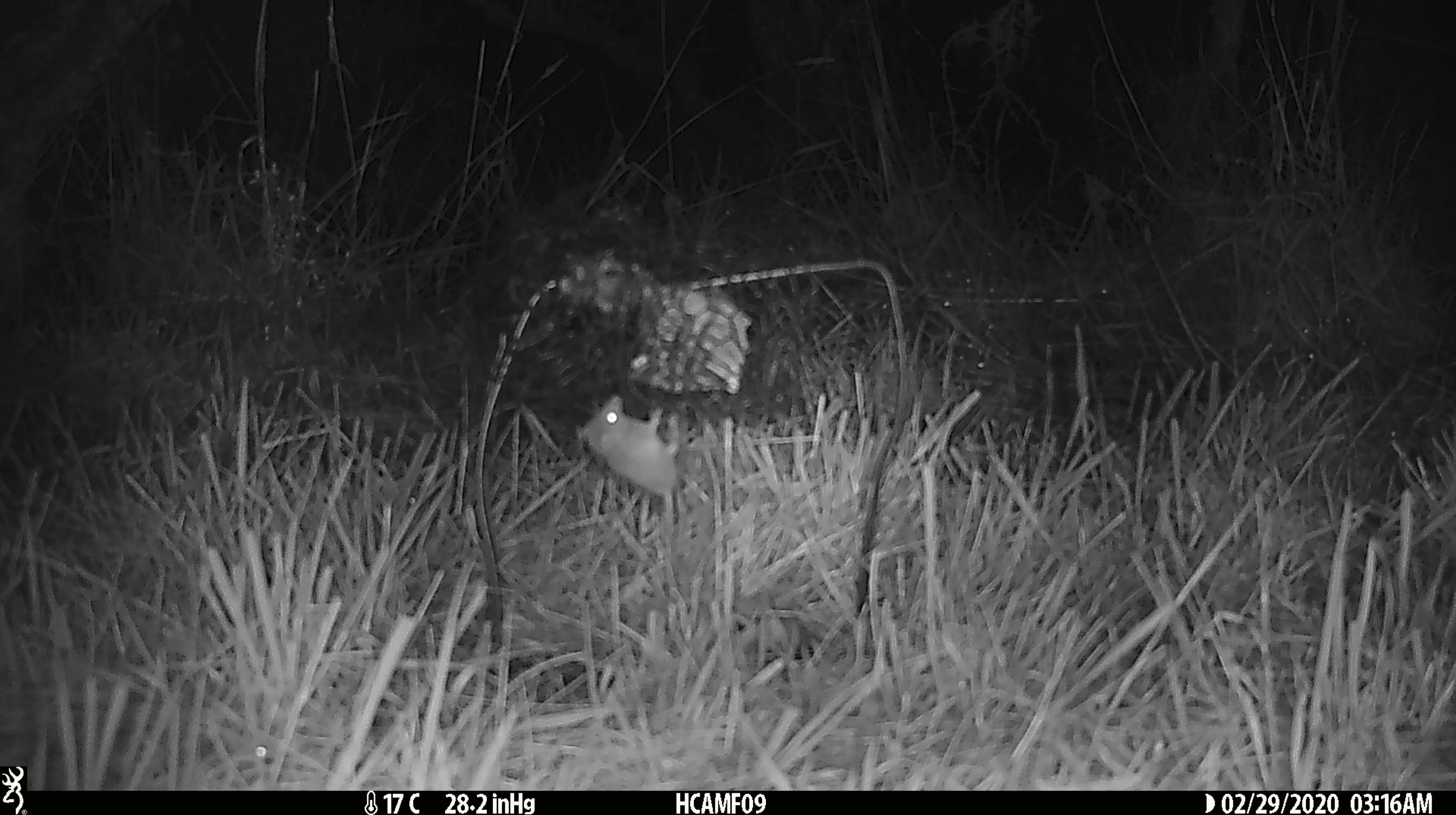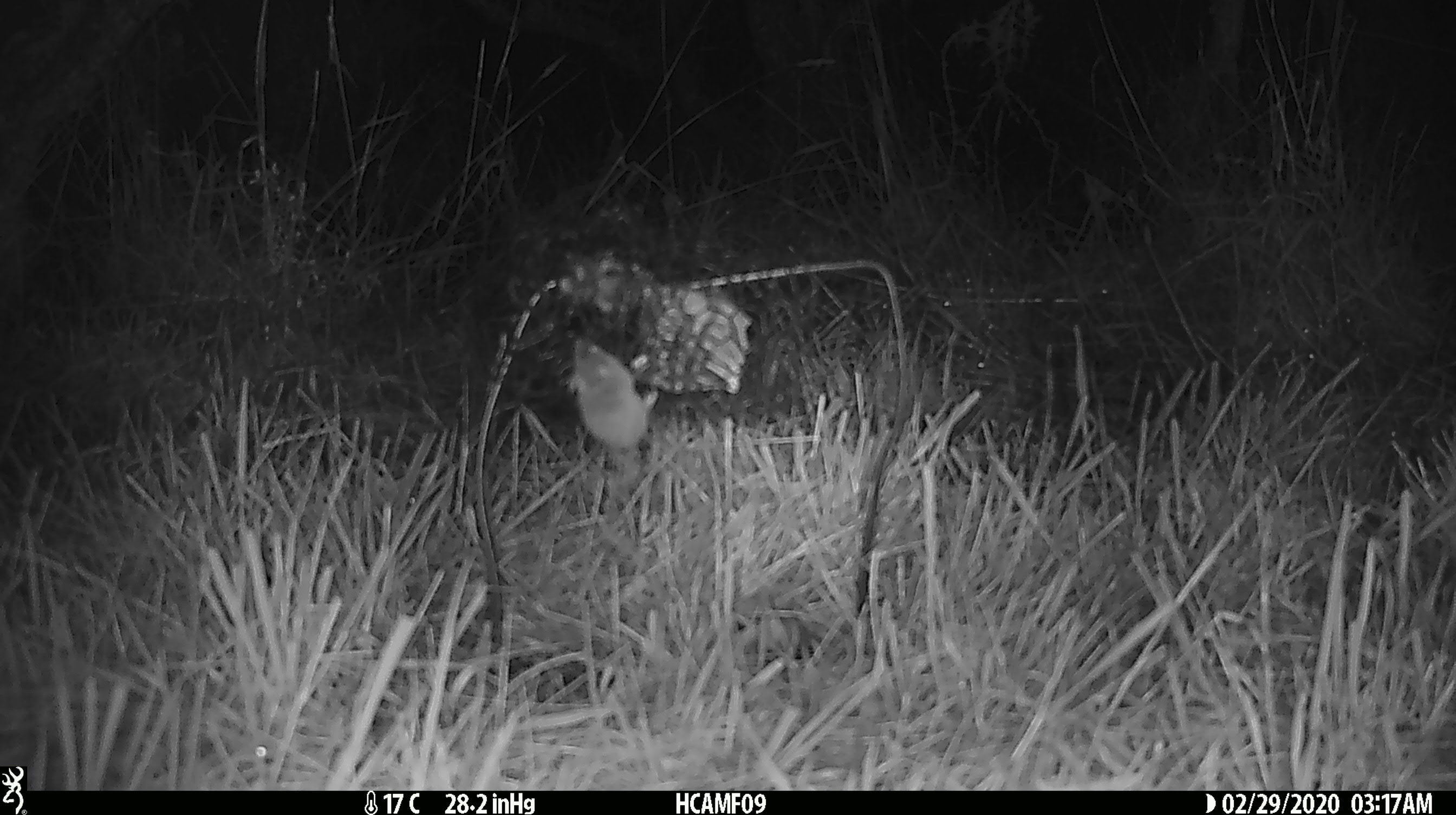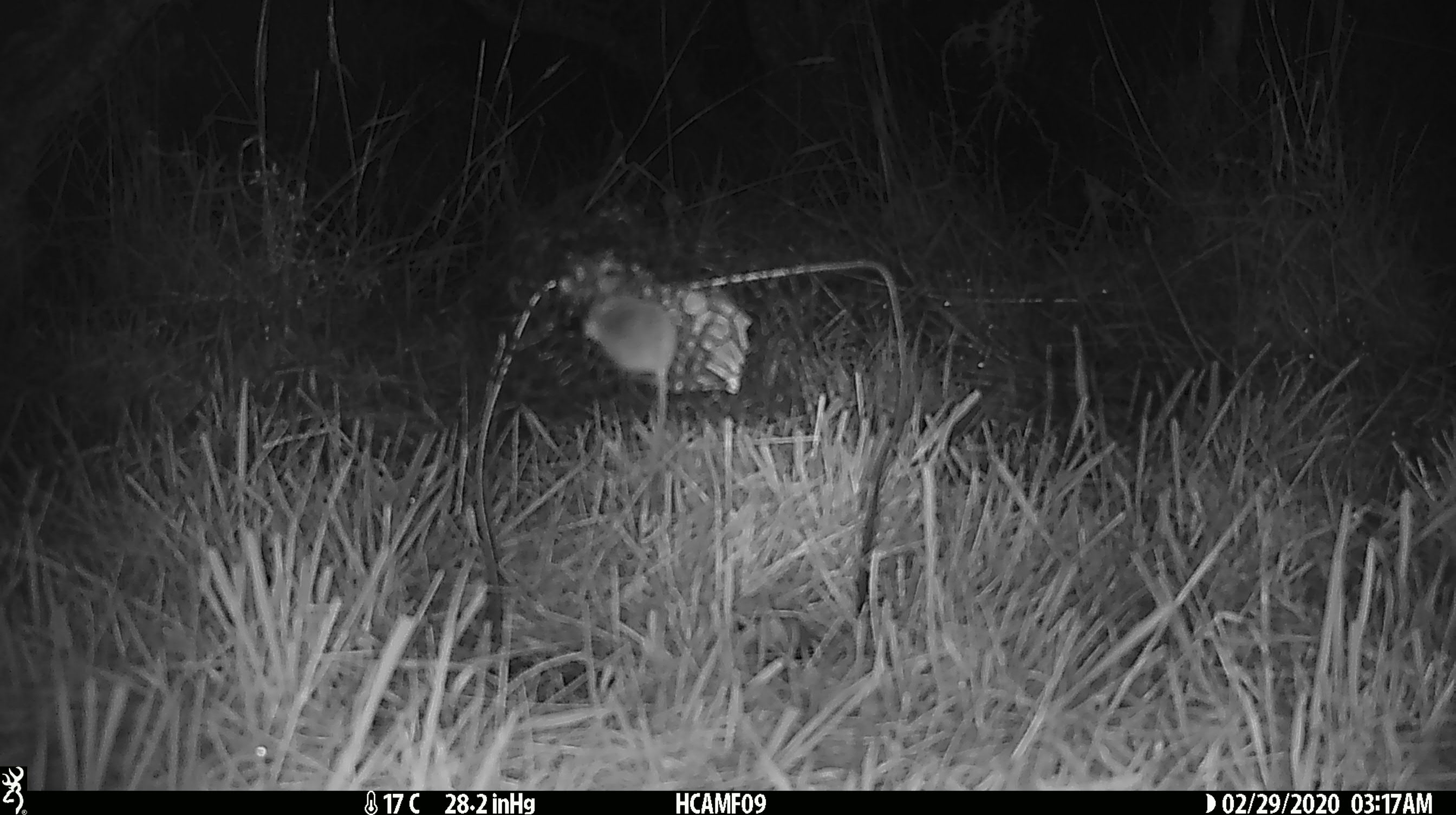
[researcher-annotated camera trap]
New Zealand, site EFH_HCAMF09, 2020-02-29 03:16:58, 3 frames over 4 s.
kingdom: Animalia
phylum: Chordata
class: Mammalia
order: Rodentia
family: Muridae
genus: Mus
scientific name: Mus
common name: mouse